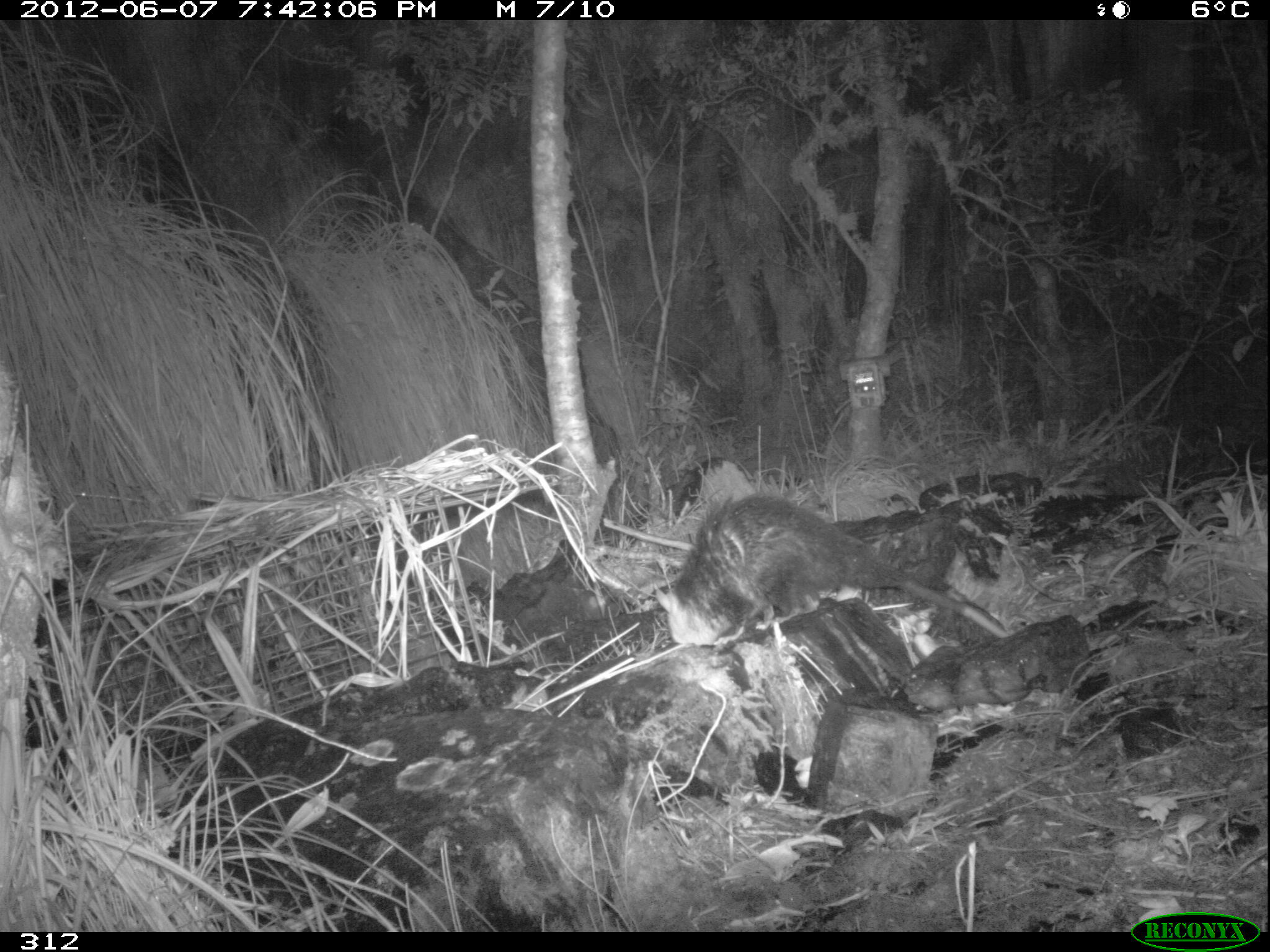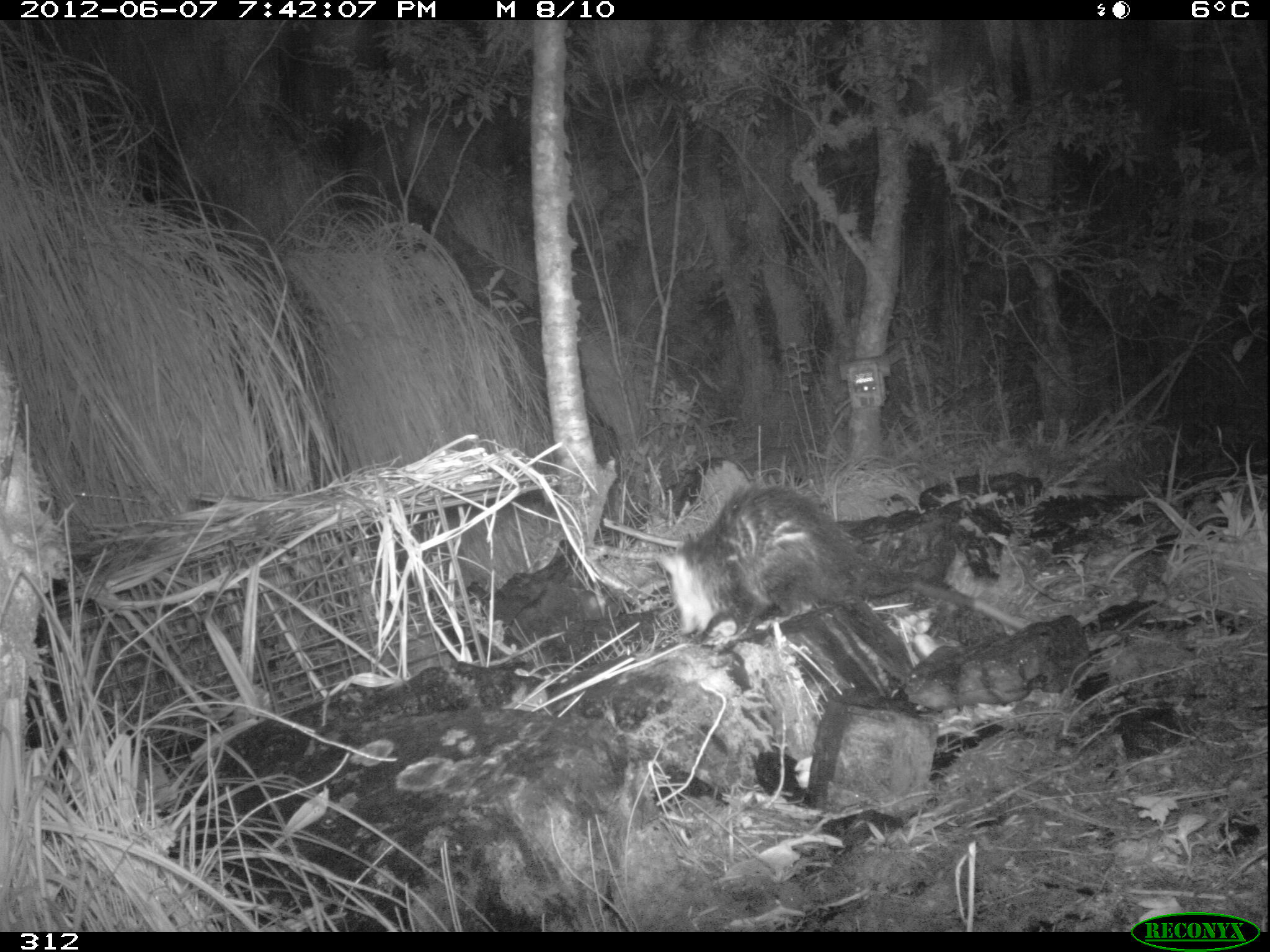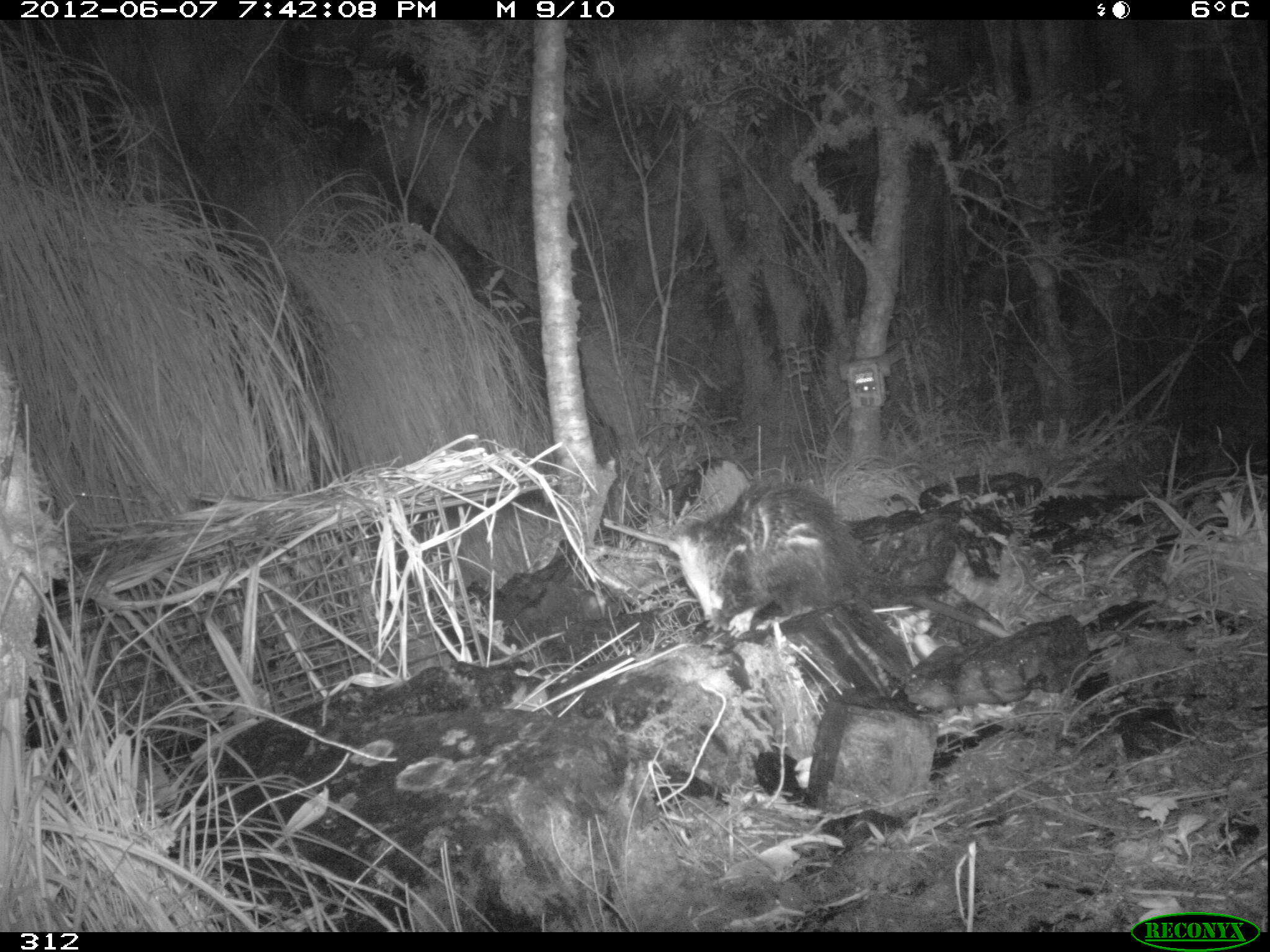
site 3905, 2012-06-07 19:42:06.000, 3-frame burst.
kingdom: Animalia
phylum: Chordata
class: Mammalia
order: Didelphimorphia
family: Didelphidae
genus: Didelphis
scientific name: Didelphis pernigra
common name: andean white-eared opossum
Didelphis pernigra (andean white-eared opossum).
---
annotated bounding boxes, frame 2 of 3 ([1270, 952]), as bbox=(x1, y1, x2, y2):
didelphis pernigra: bbox=(656, 478, 1029, 646)